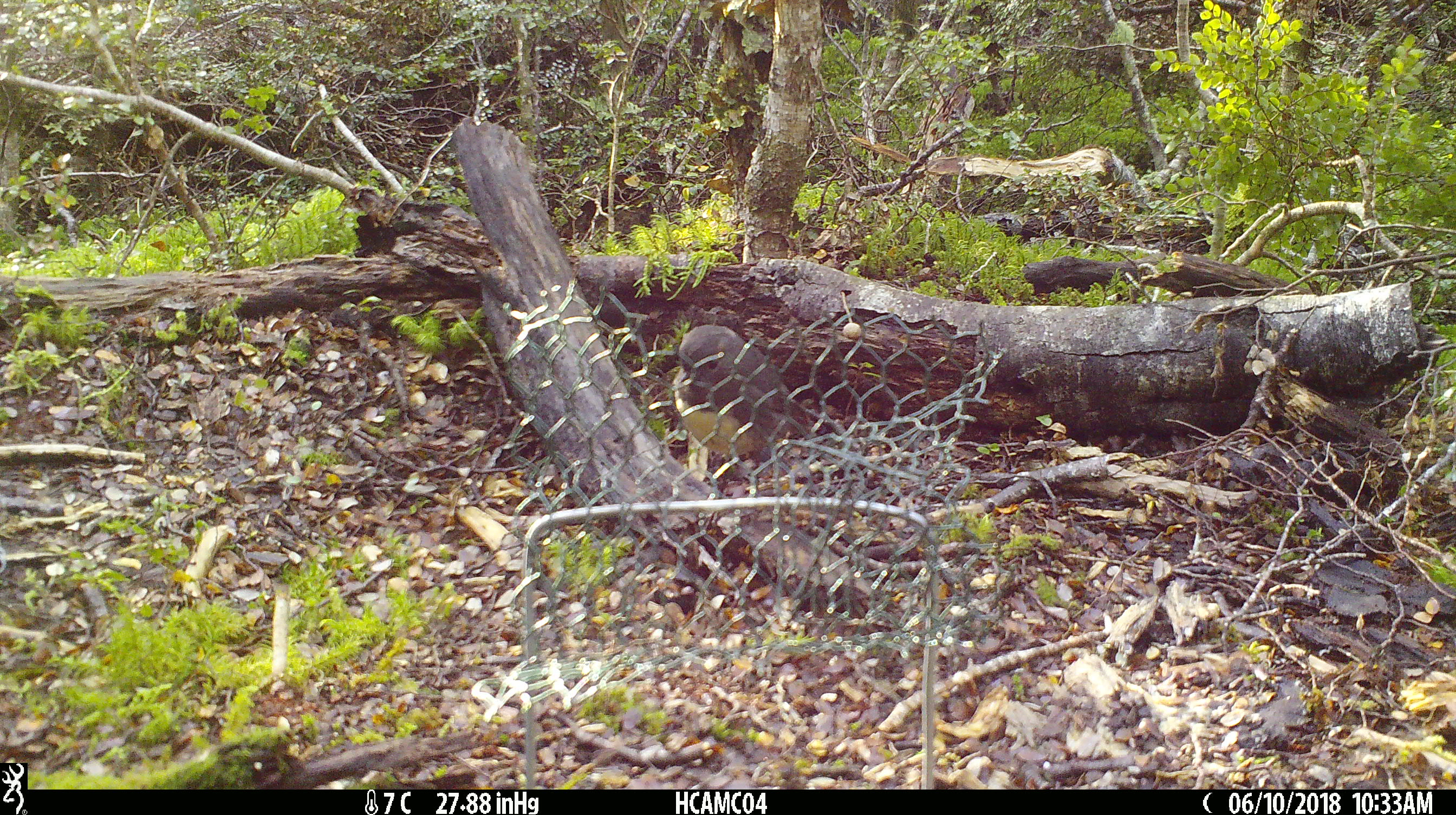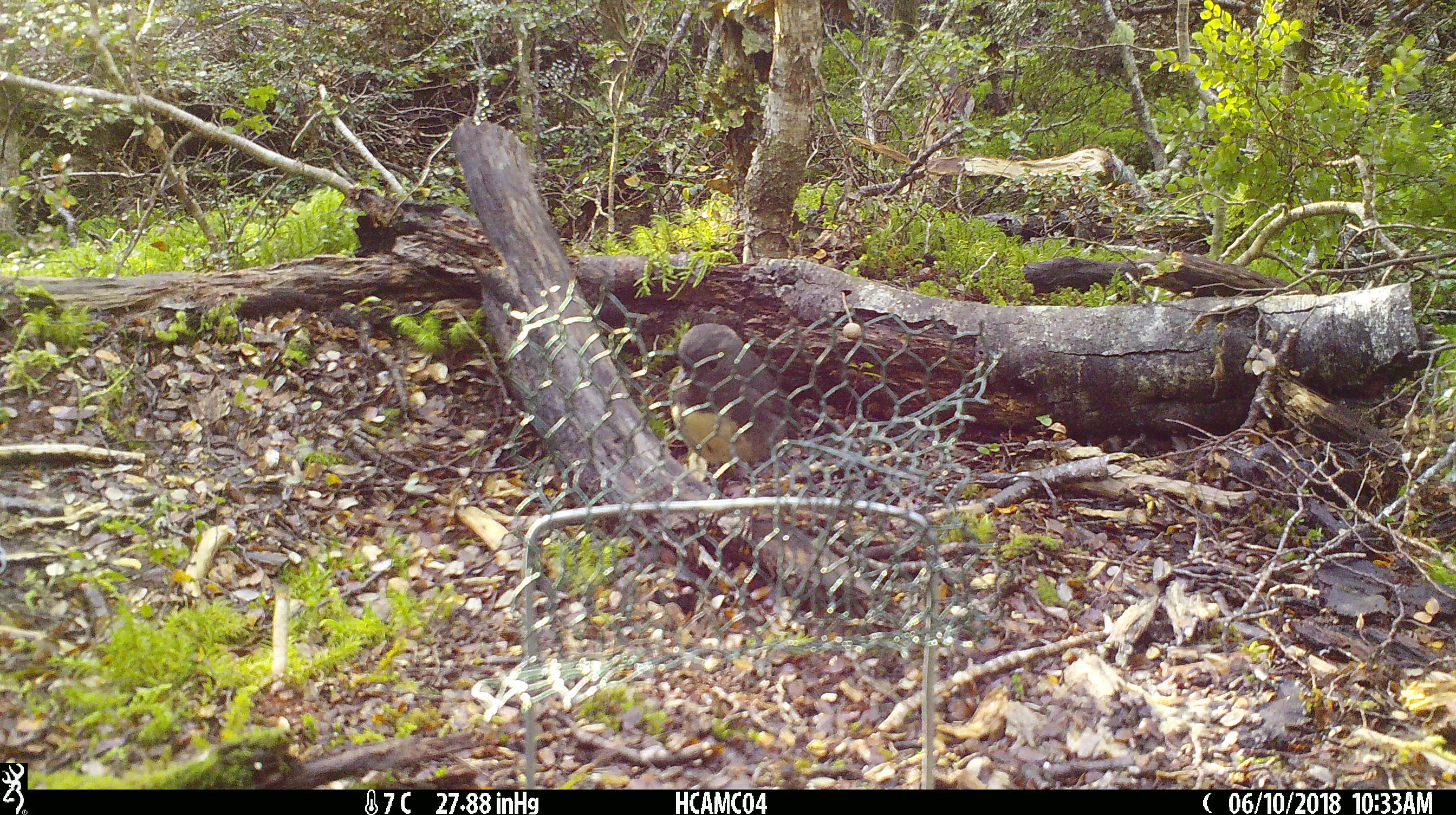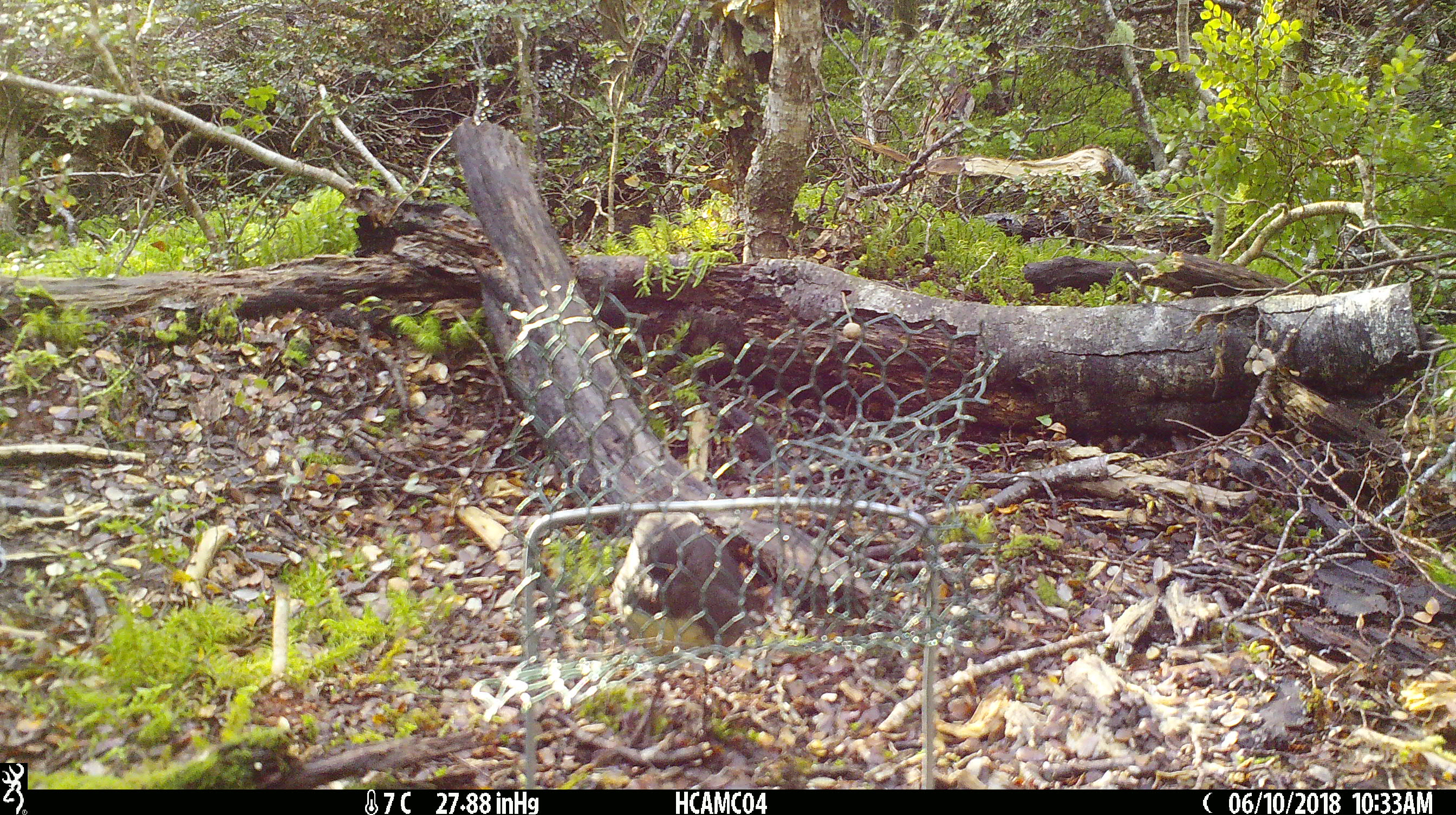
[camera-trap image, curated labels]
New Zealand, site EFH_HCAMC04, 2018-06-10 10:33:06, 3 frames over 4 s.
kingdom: Animalia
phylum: Chordata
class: Aves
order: Passeriformes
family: Petroicidae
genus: Petroica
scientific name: Petroica australis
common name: new zealand robin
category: robin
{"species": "robin (new zealand robin) (Petroica australis)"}